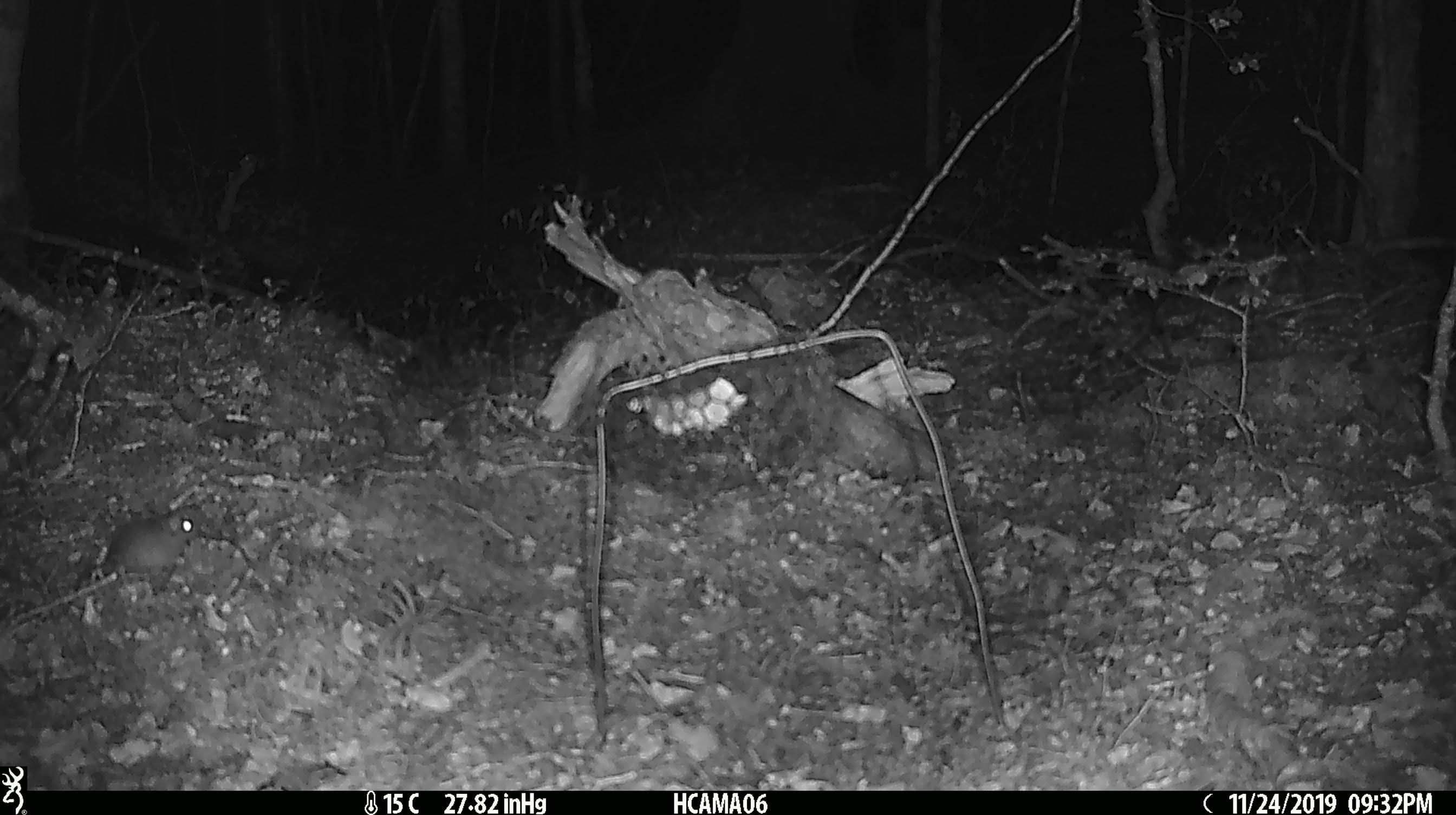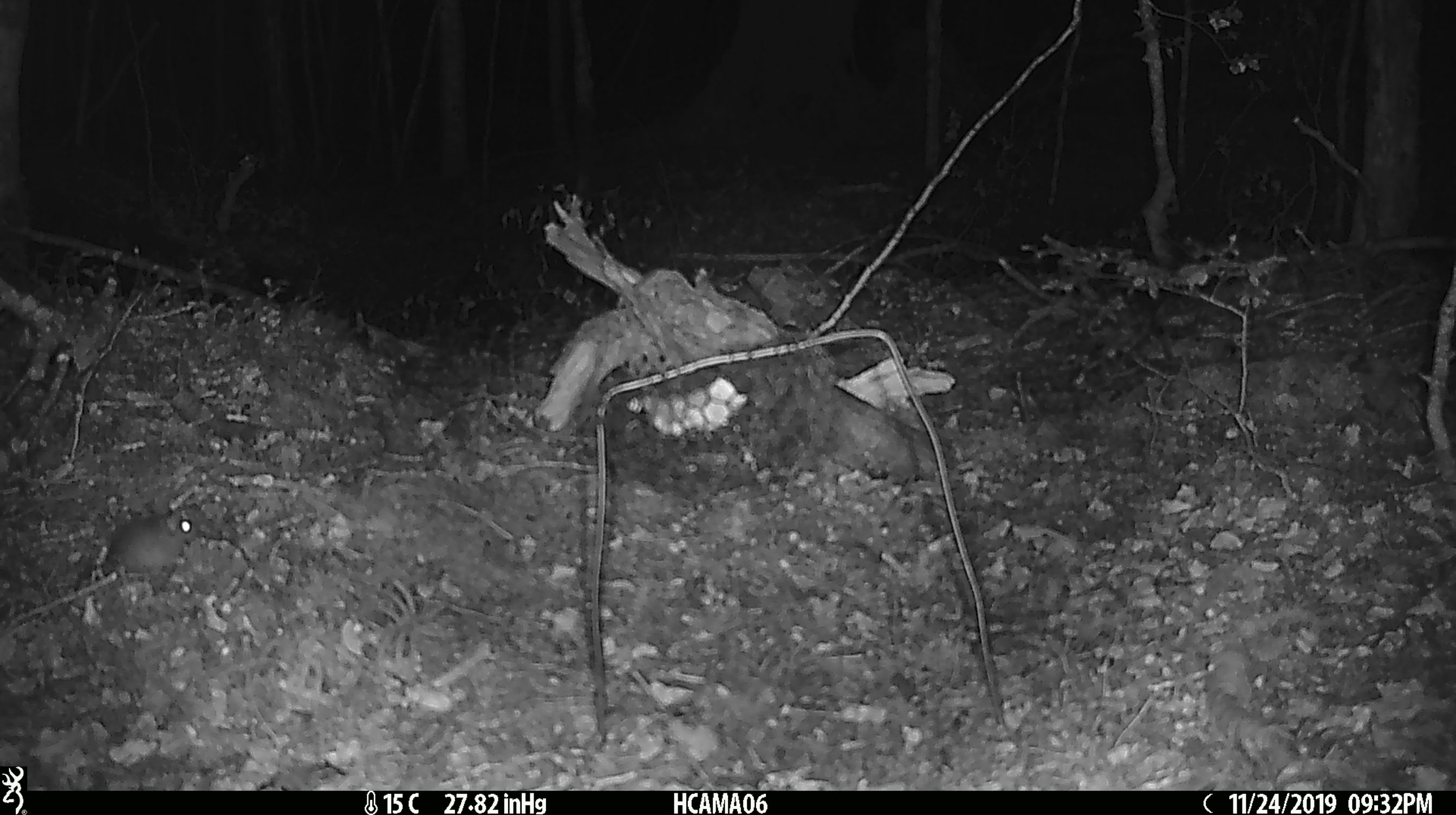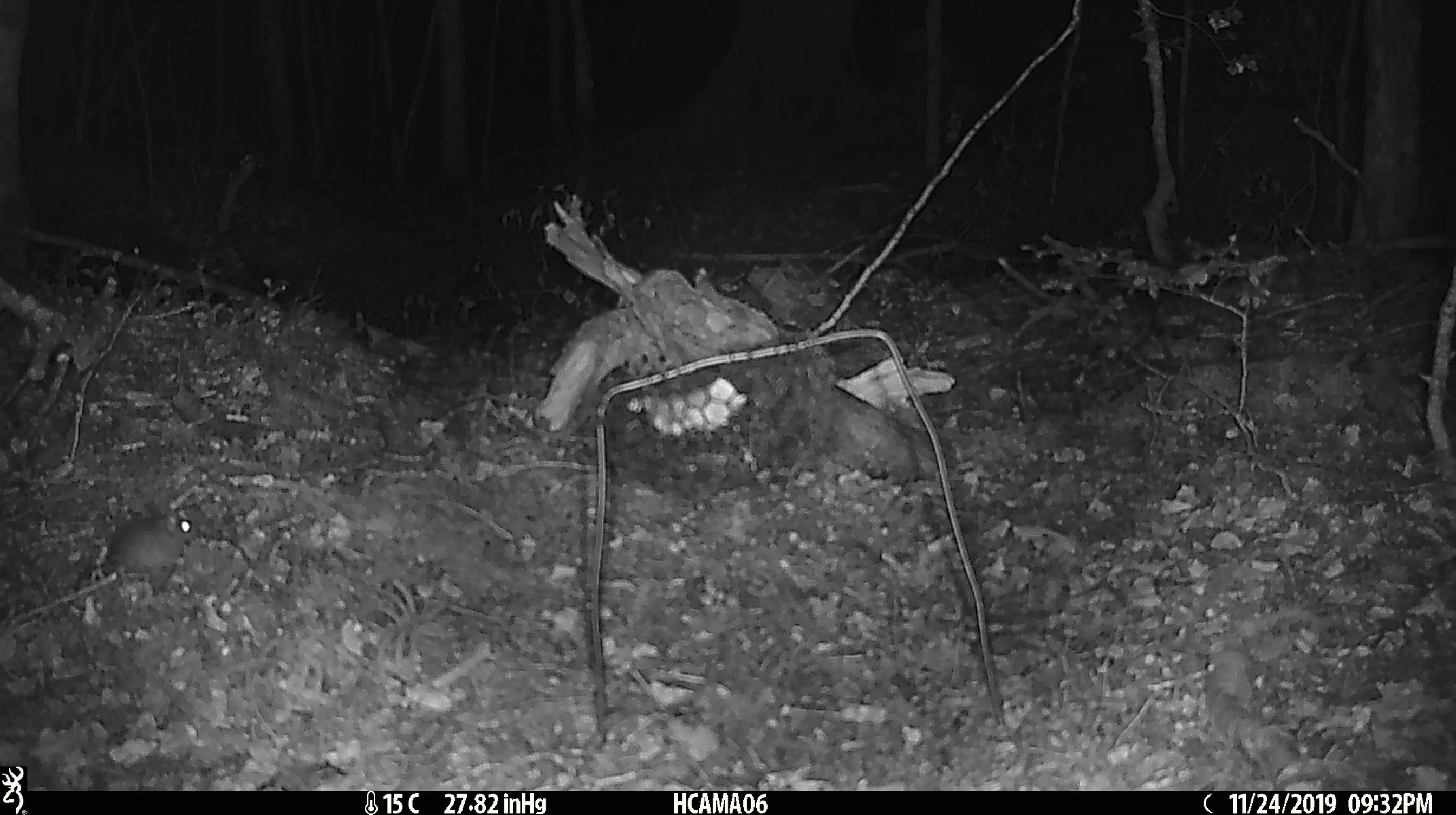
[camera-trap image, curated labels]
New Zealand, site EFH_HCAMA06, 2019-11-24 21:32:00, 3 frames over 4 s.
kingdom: Animalia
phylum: Chordata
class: Mammalia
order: Rodentia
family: Muridae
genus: Mus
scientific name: Mus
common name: mouse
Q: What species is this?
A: Mouse (Mus).